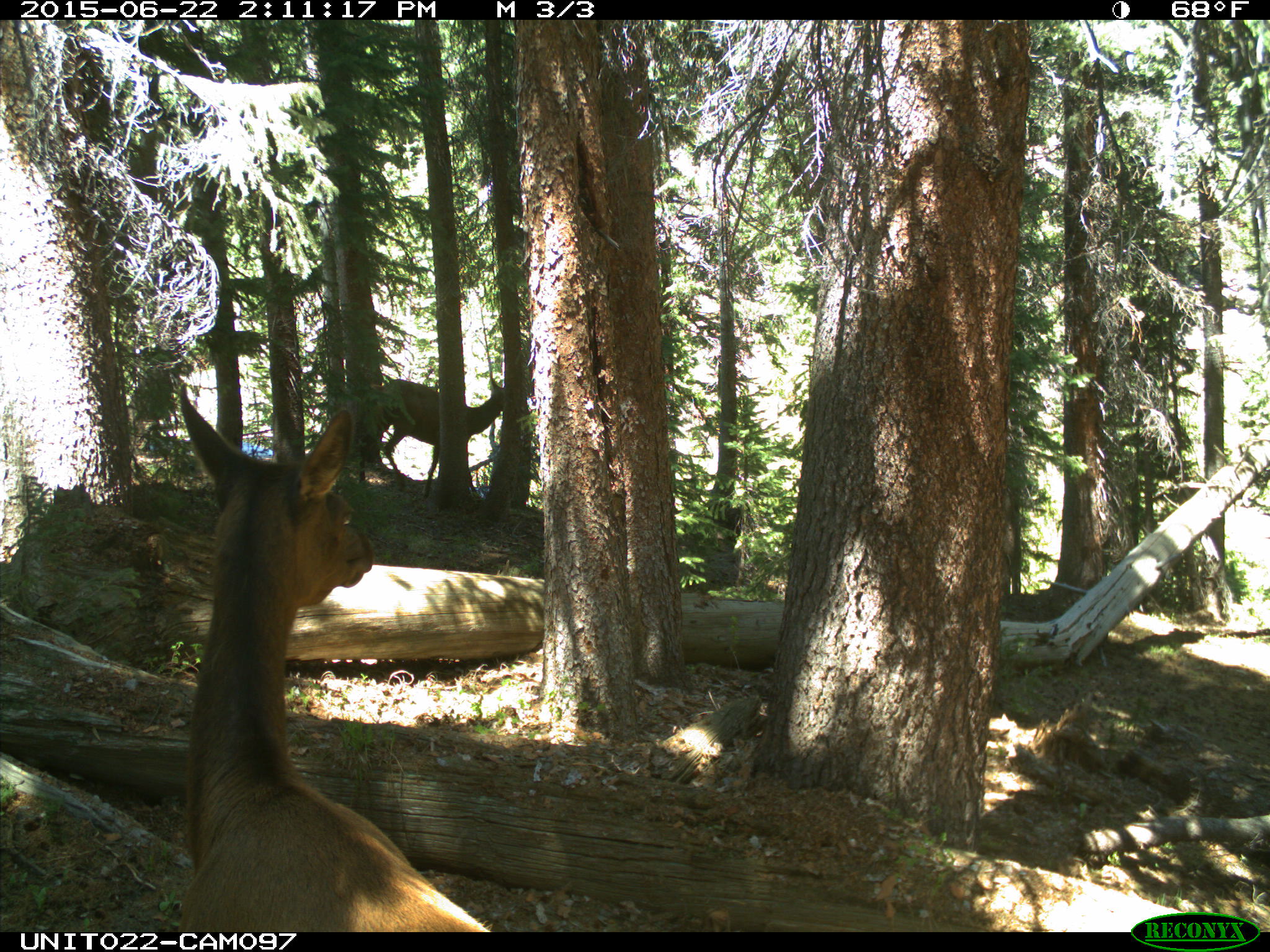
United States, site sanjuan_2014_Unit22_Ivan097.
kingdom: Animalia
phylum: Chordata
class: Mammalia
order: Artiodactyla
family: Cervidae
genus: Cervus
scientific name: Cervus elaphus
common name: red deer